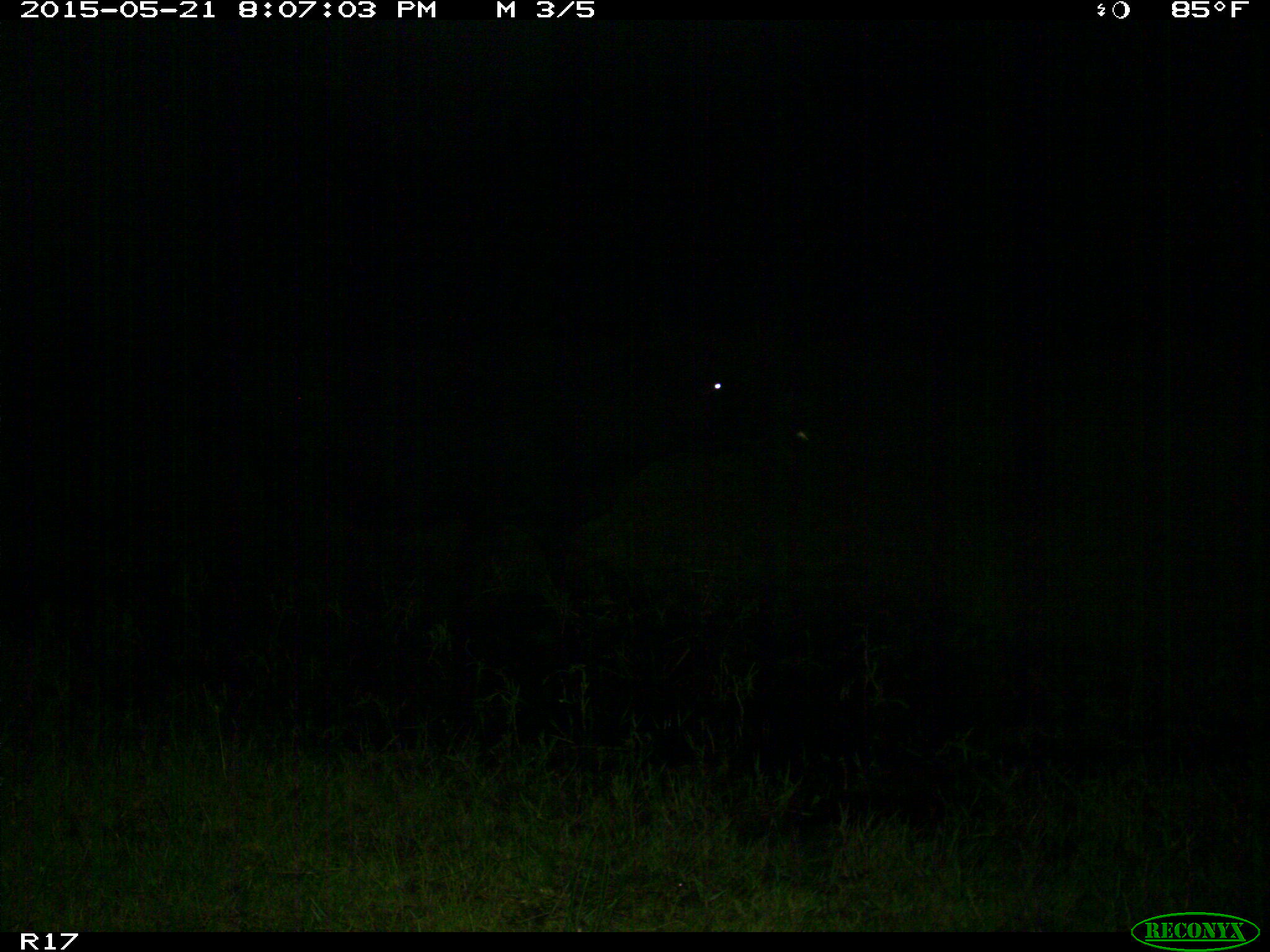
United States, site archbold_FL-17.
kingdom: Animalia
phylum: Chordata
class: Mammalia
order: Artiodactyla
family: Bovidae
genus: Bos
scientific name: Bos taurus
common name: domestic cow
Bos taurus (domestic cow).